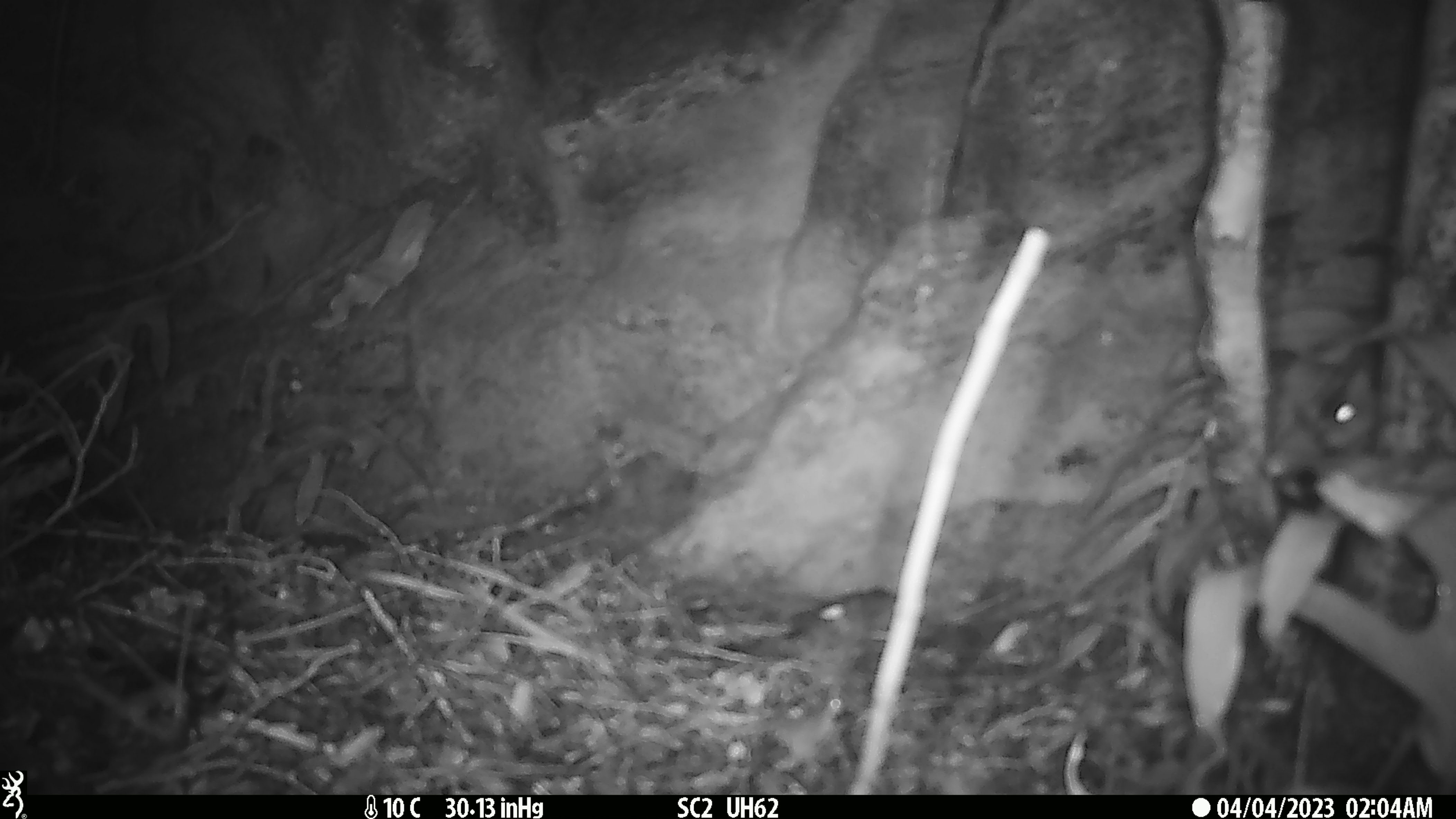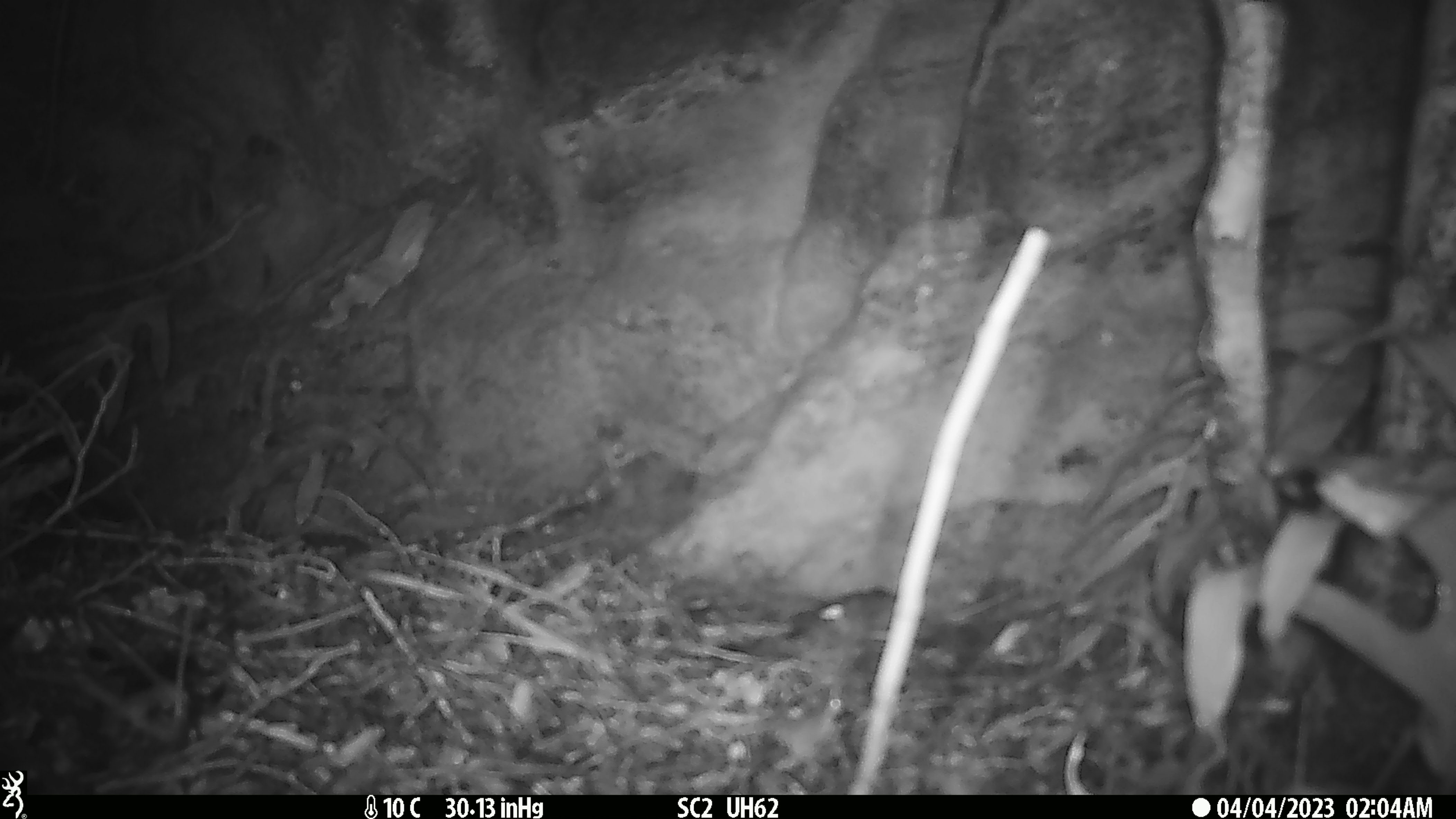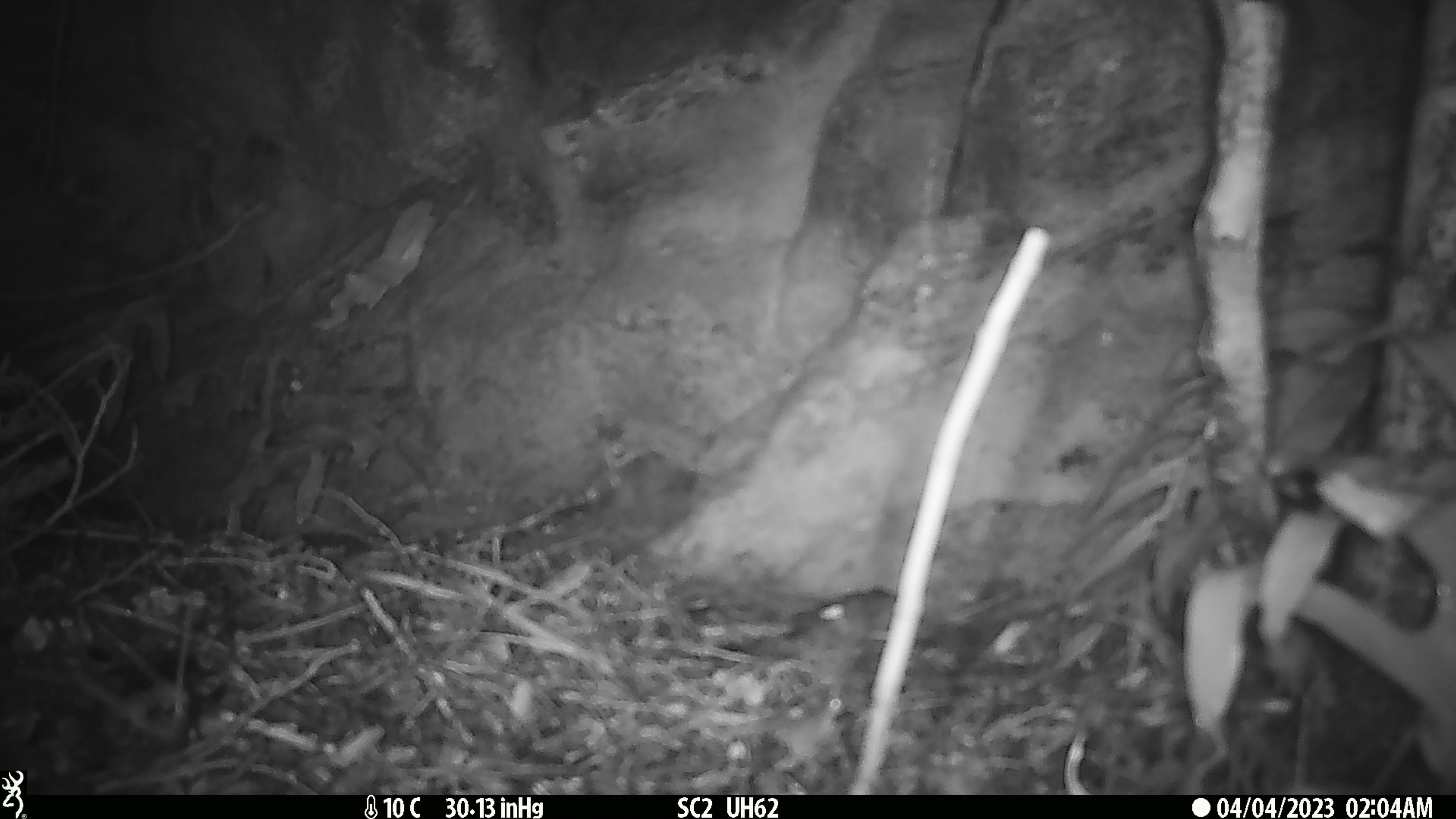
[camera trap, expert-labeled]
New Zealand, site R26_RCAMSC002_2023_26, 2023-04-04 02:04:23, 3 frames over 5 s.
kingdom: Animalia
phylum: Chordata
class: Mammalia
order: Rodentia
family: Muridae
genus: Mus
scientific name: Mus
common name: mouse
Mouse (Mus).